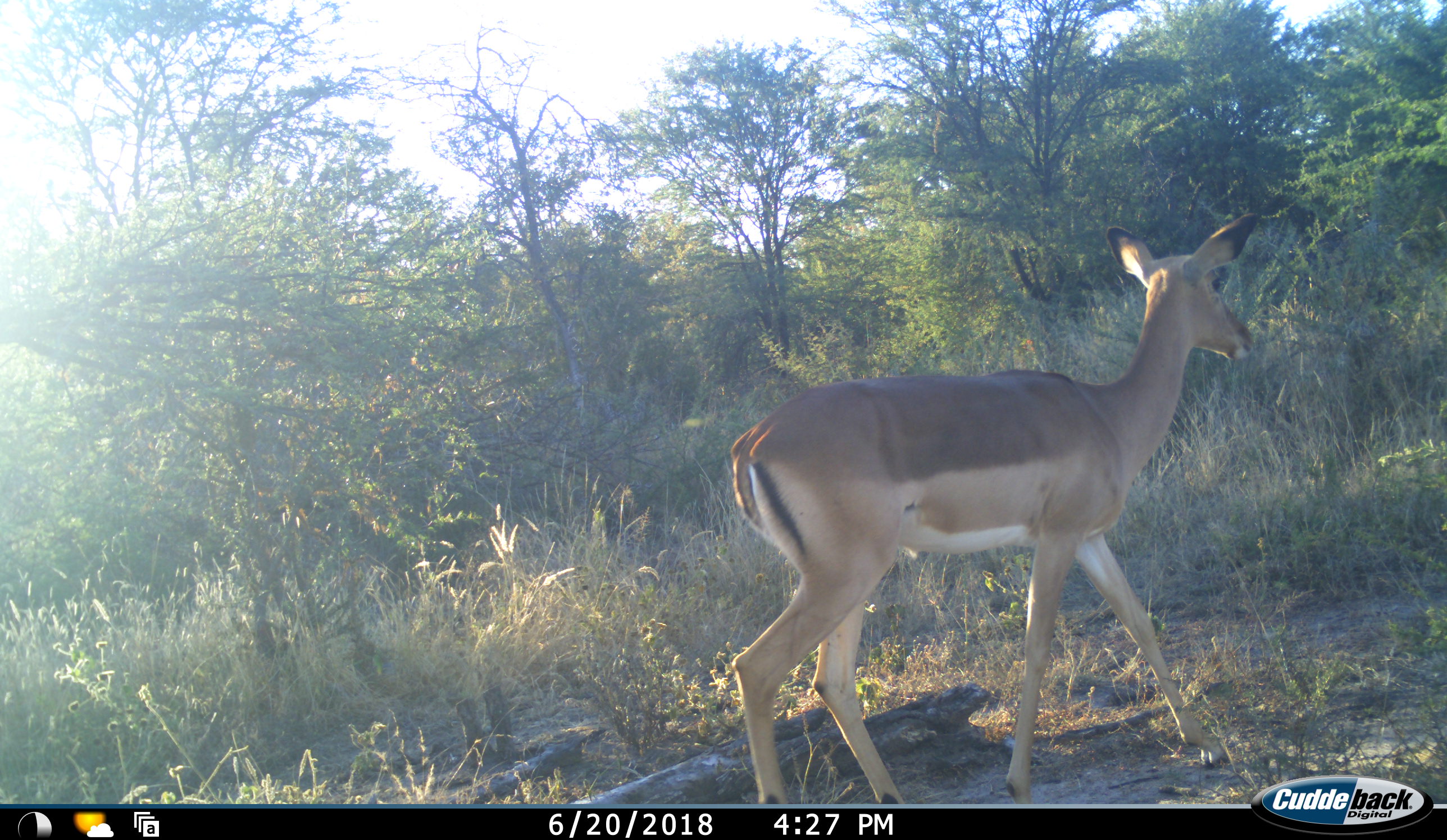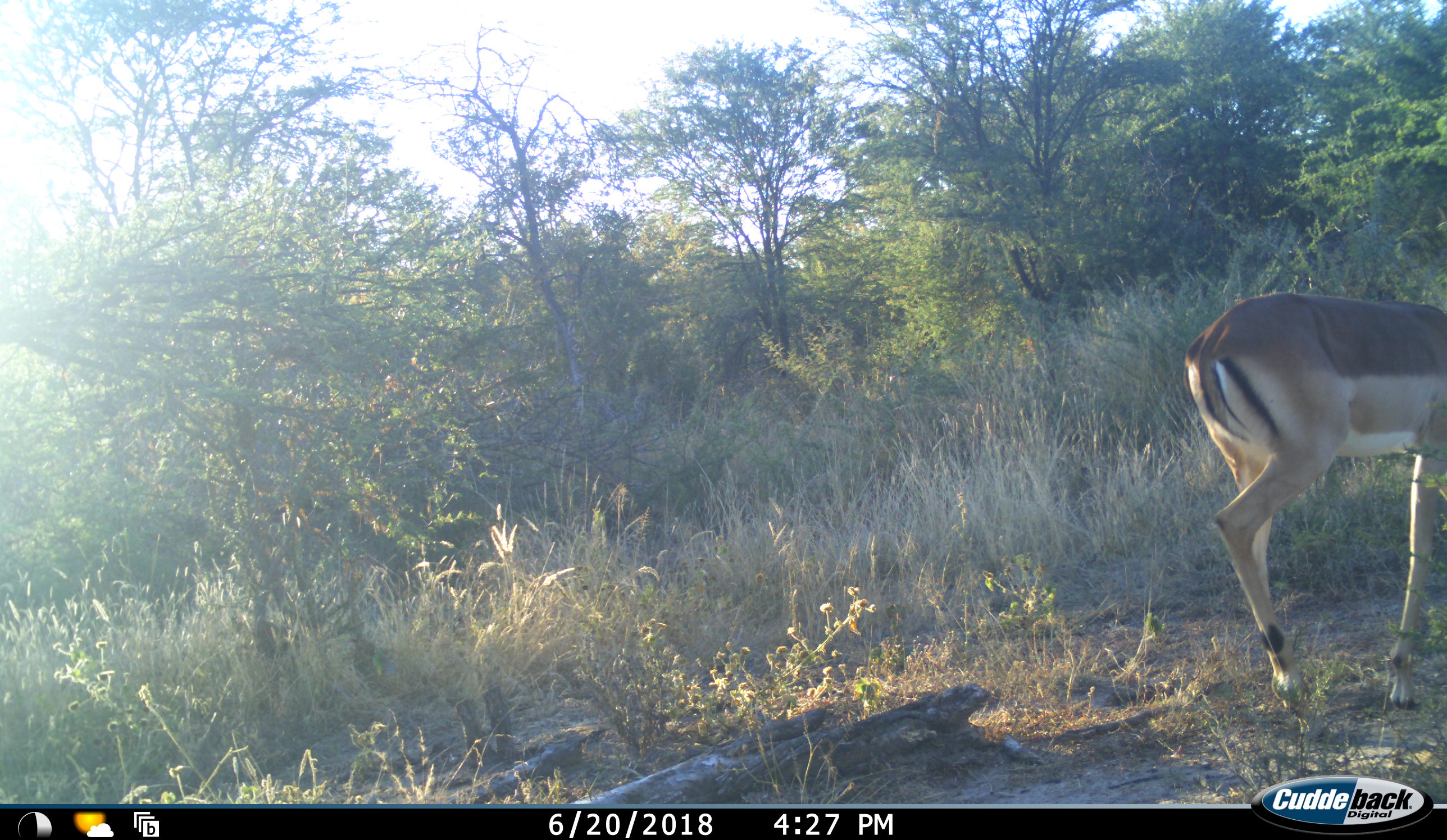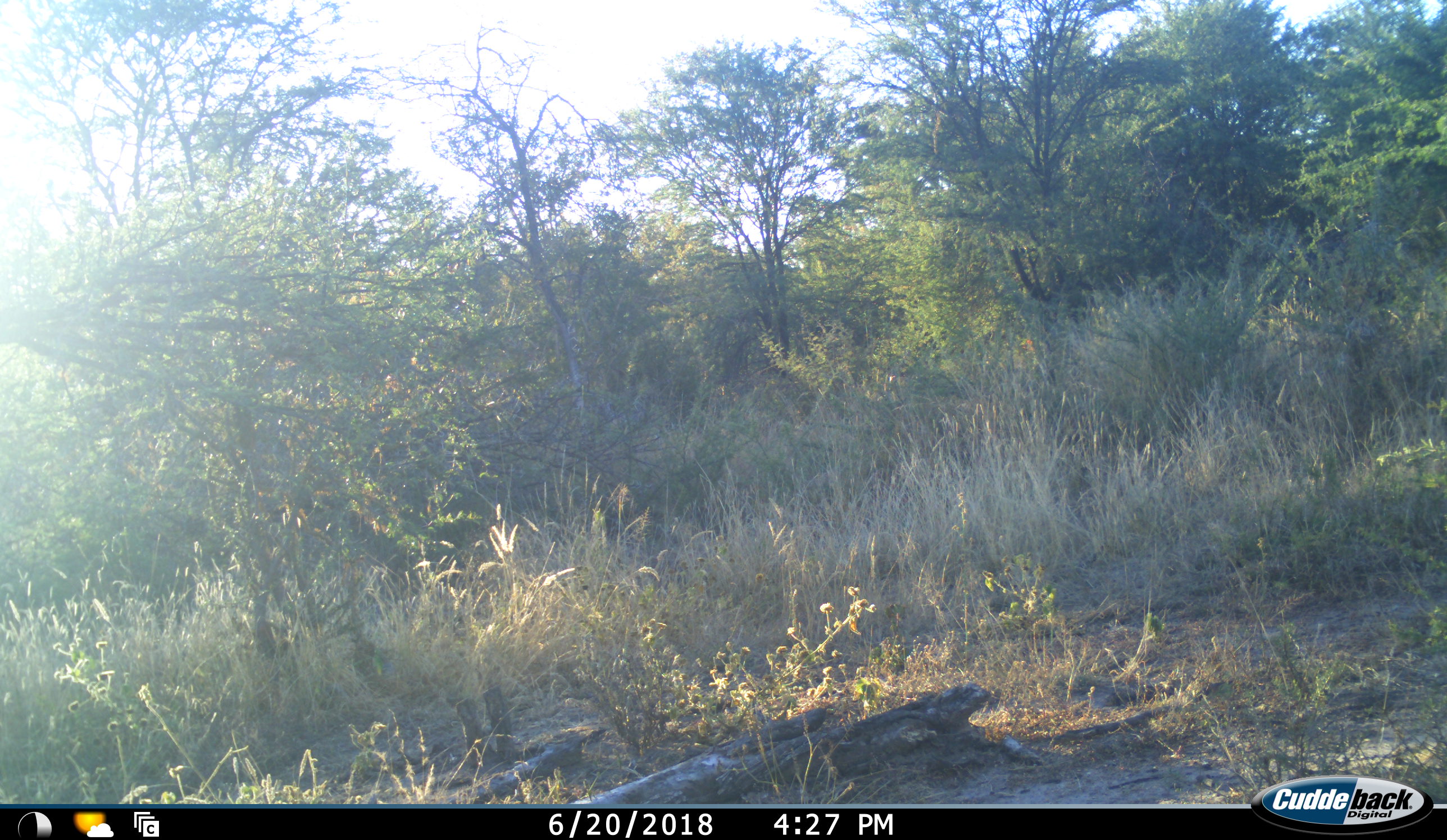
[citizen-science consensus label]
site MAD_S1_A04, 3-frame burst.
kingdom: Animalia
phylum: Chordata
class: Mammalia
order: Artiodactyla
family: Bovidae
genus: Aepyceros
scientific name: Aepyceros melampus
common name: impala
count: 1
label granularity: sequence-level